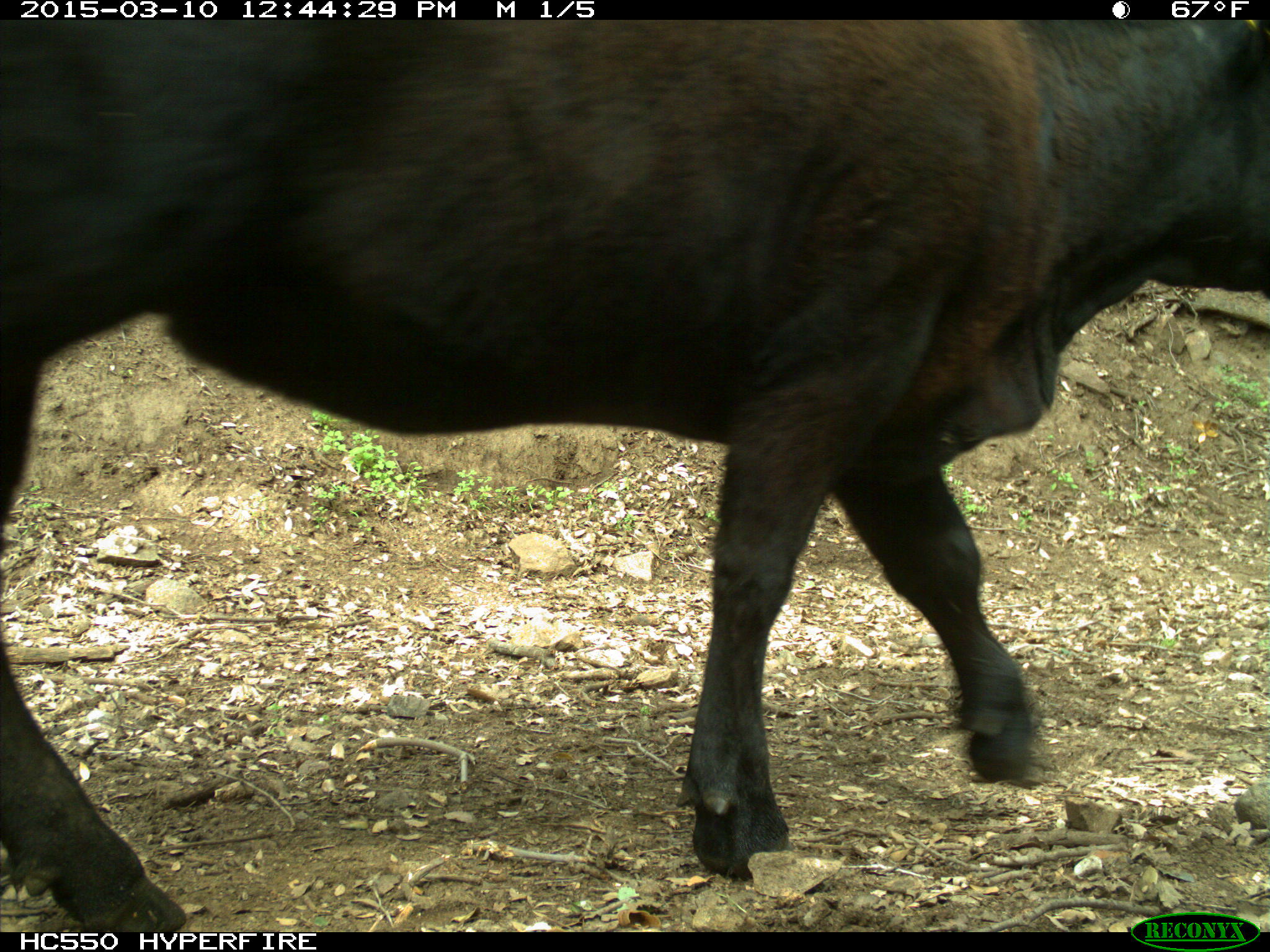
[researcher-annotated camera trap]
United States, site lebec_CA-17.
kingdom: Animalia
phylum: Chordata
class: Mammalia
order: Artiodactyla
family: Bovidae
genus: Bos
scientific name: Bos taurus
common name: domestic cow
Bos taurus (domestic cow).